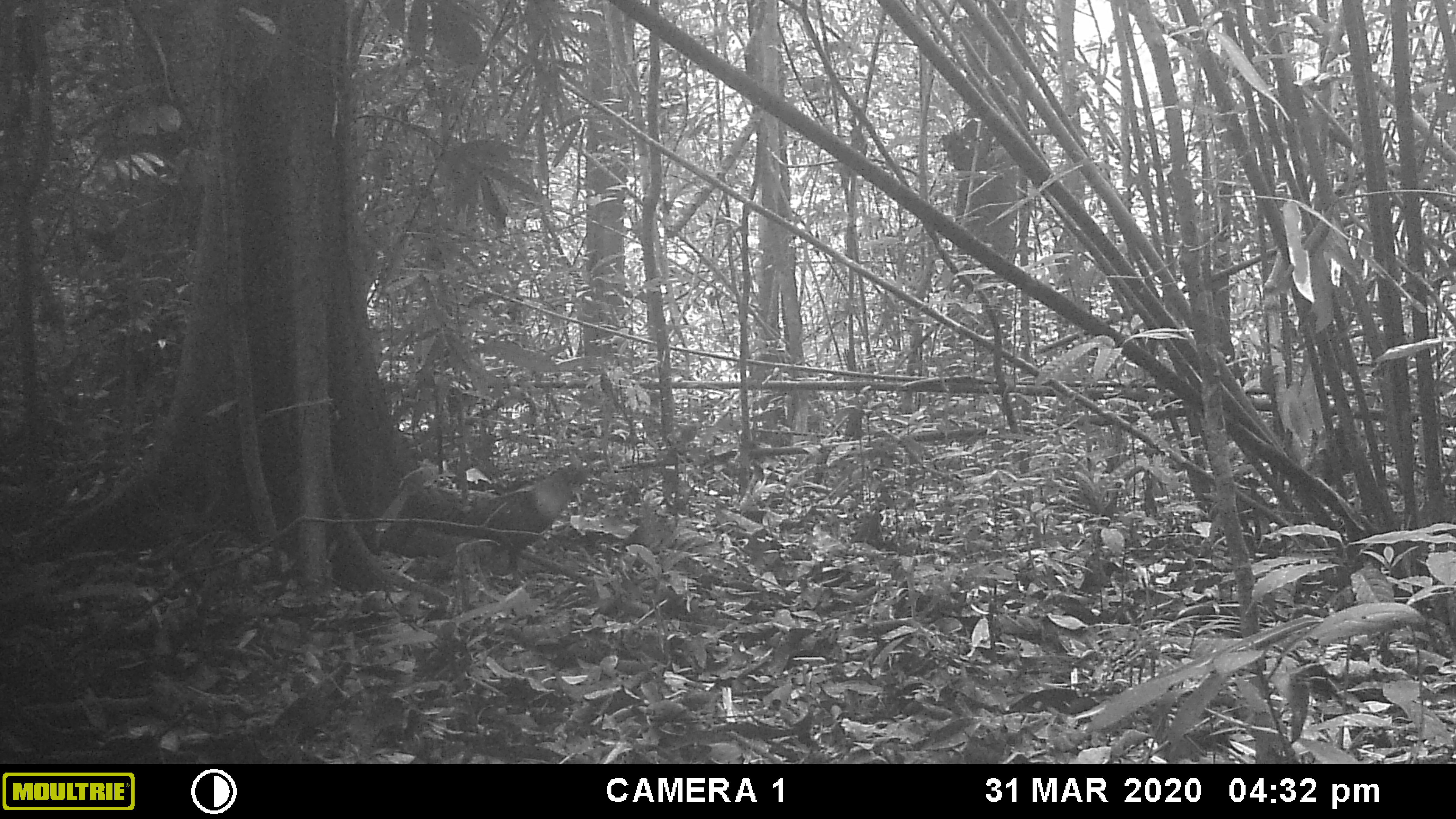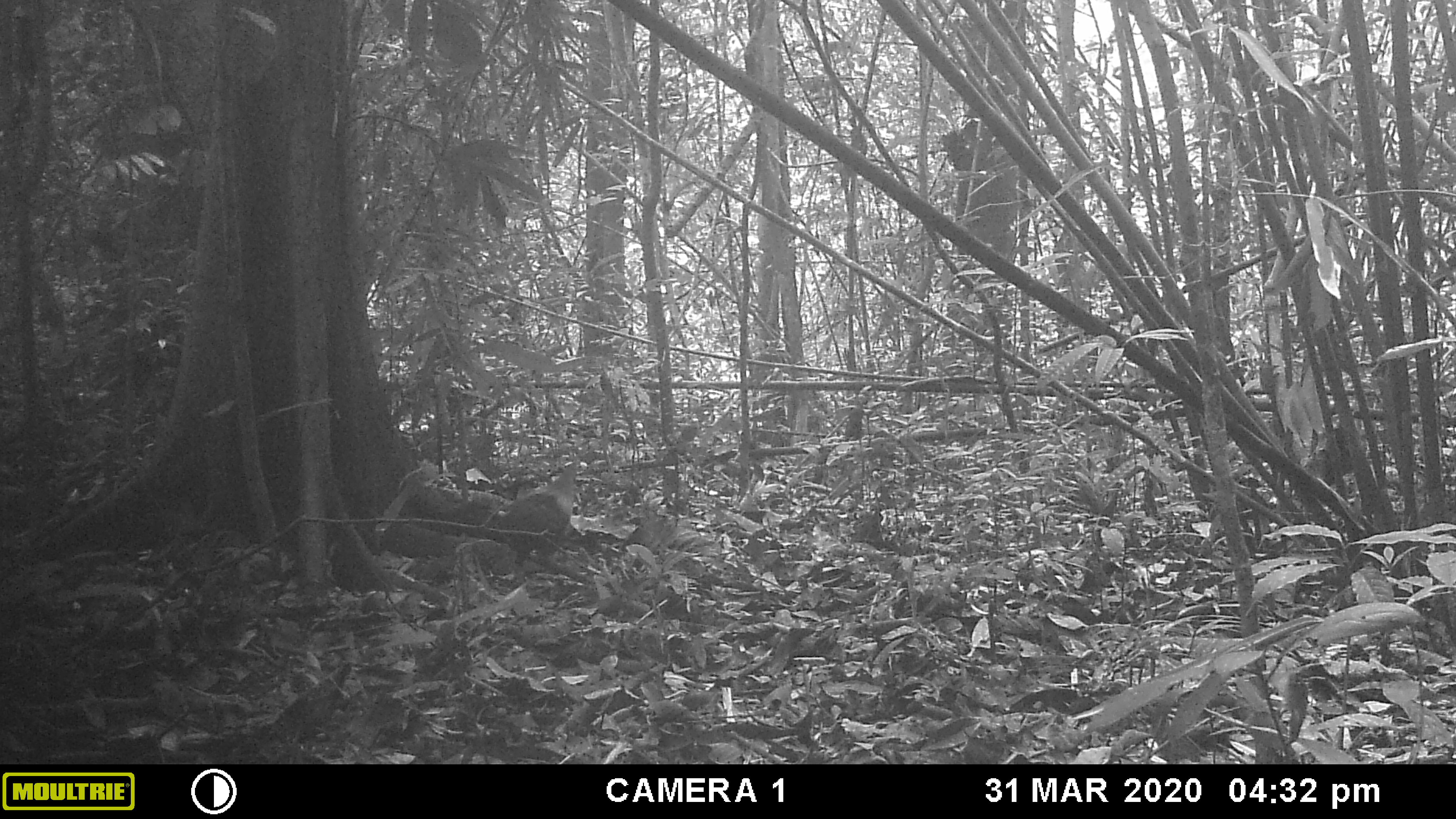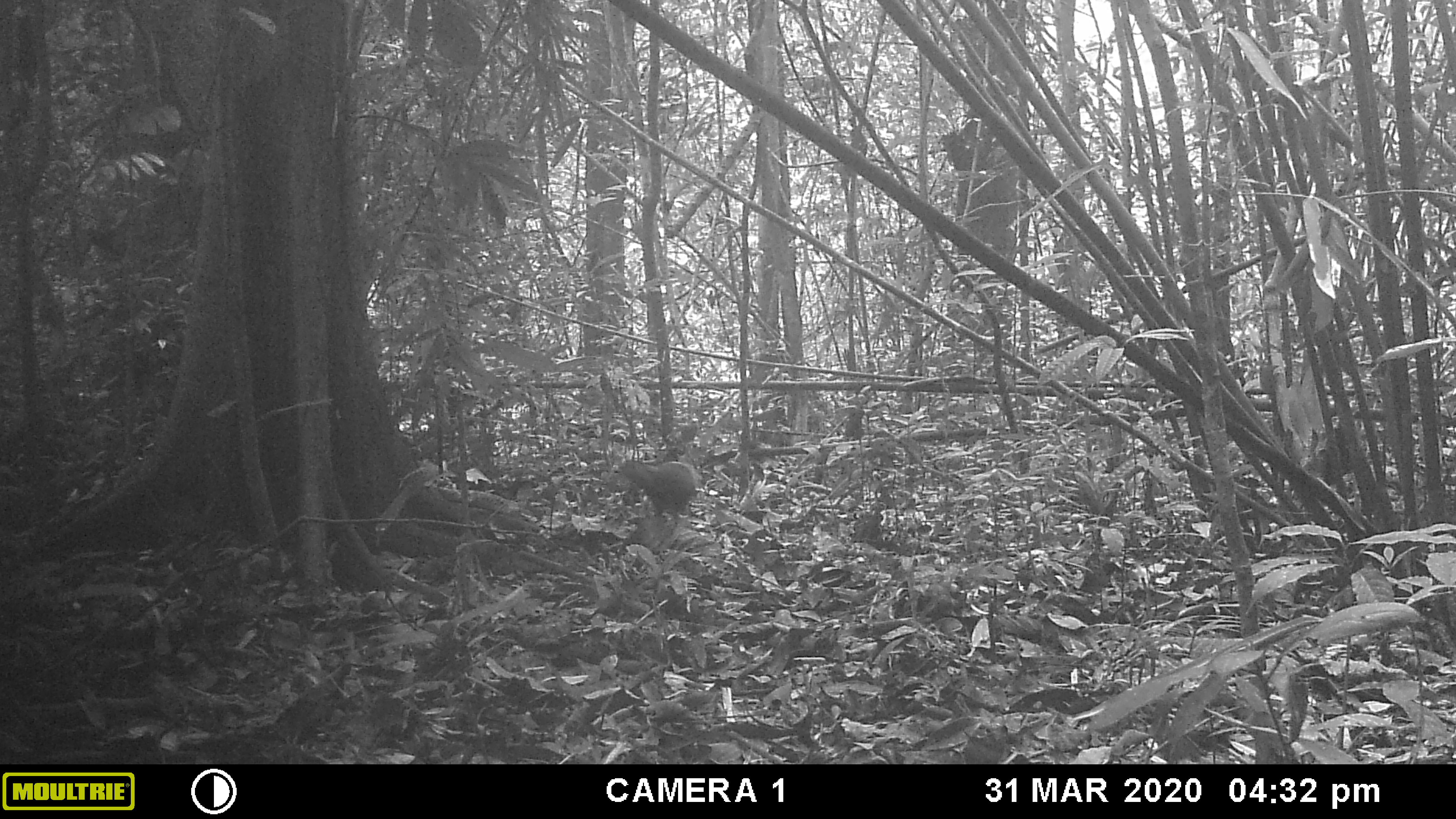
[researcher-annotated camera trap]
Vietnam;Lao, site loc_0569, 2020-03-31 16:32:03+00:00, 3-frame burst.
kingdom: Animalia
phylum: Chordata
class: Aves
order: Galliformes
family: Phasianidae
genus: Gallus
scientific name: Gallus gallus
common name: red junglefowl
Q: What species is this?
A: Red junglefowl (Gallus gallus).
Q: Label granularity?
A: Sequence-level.